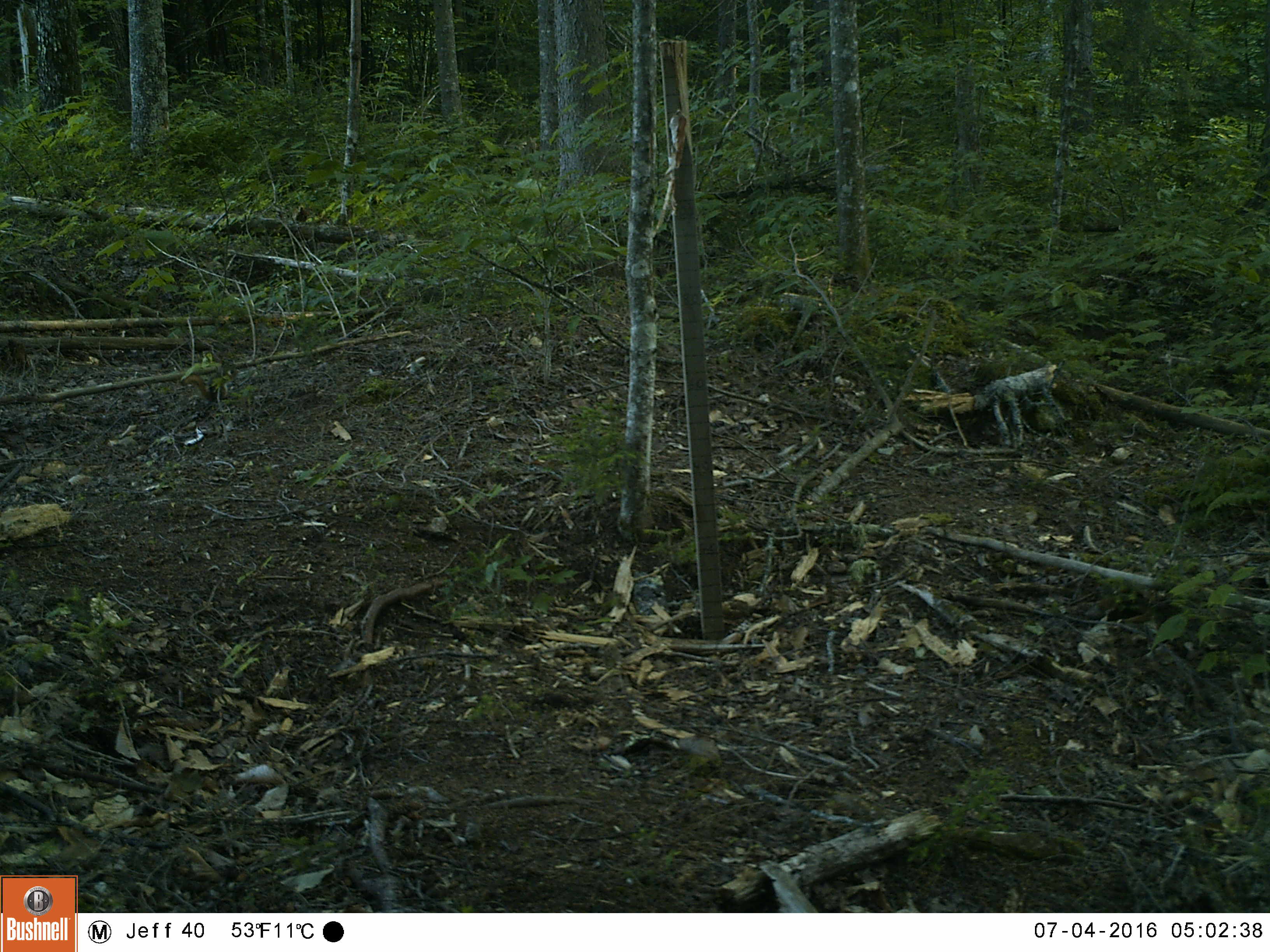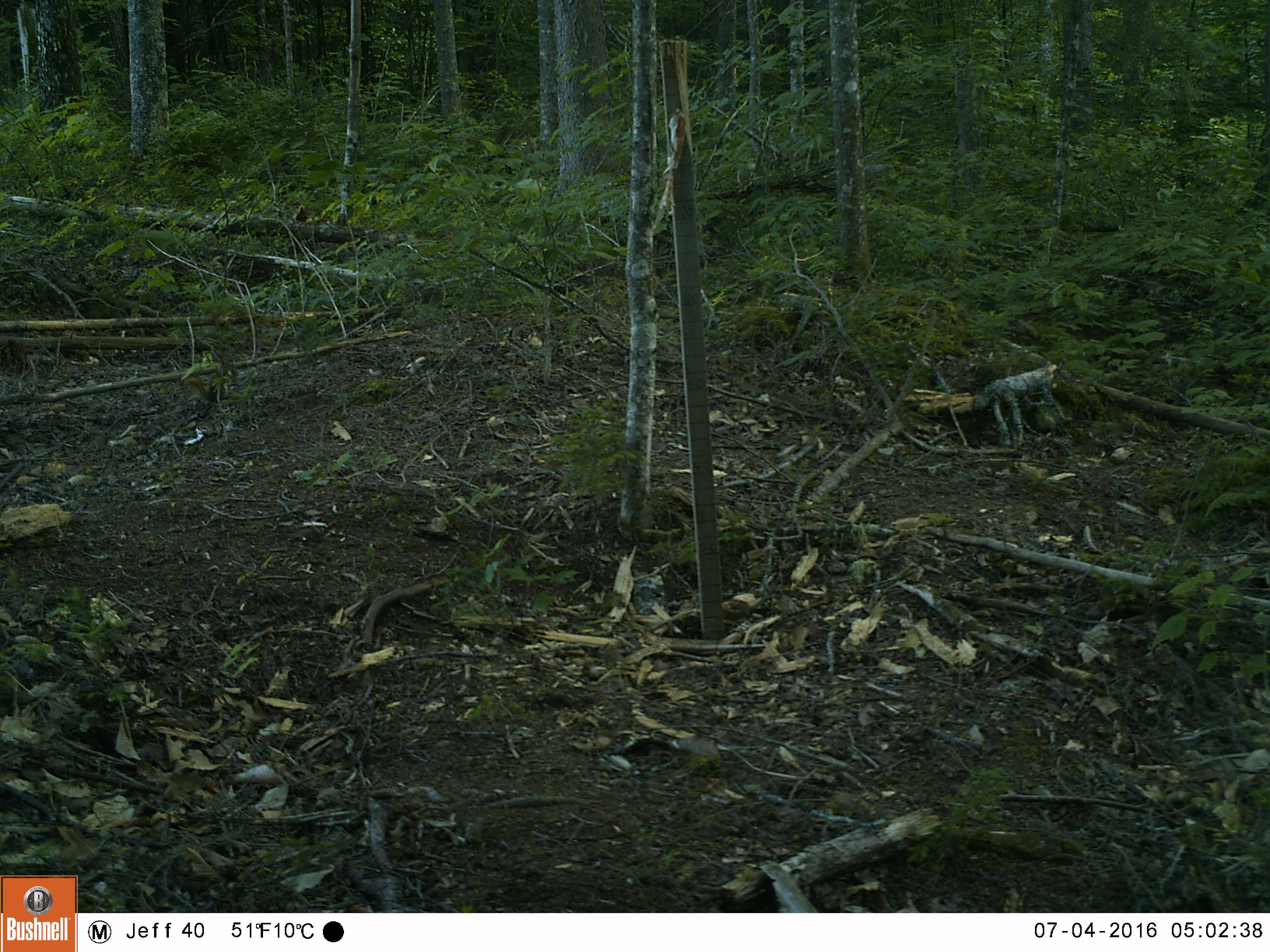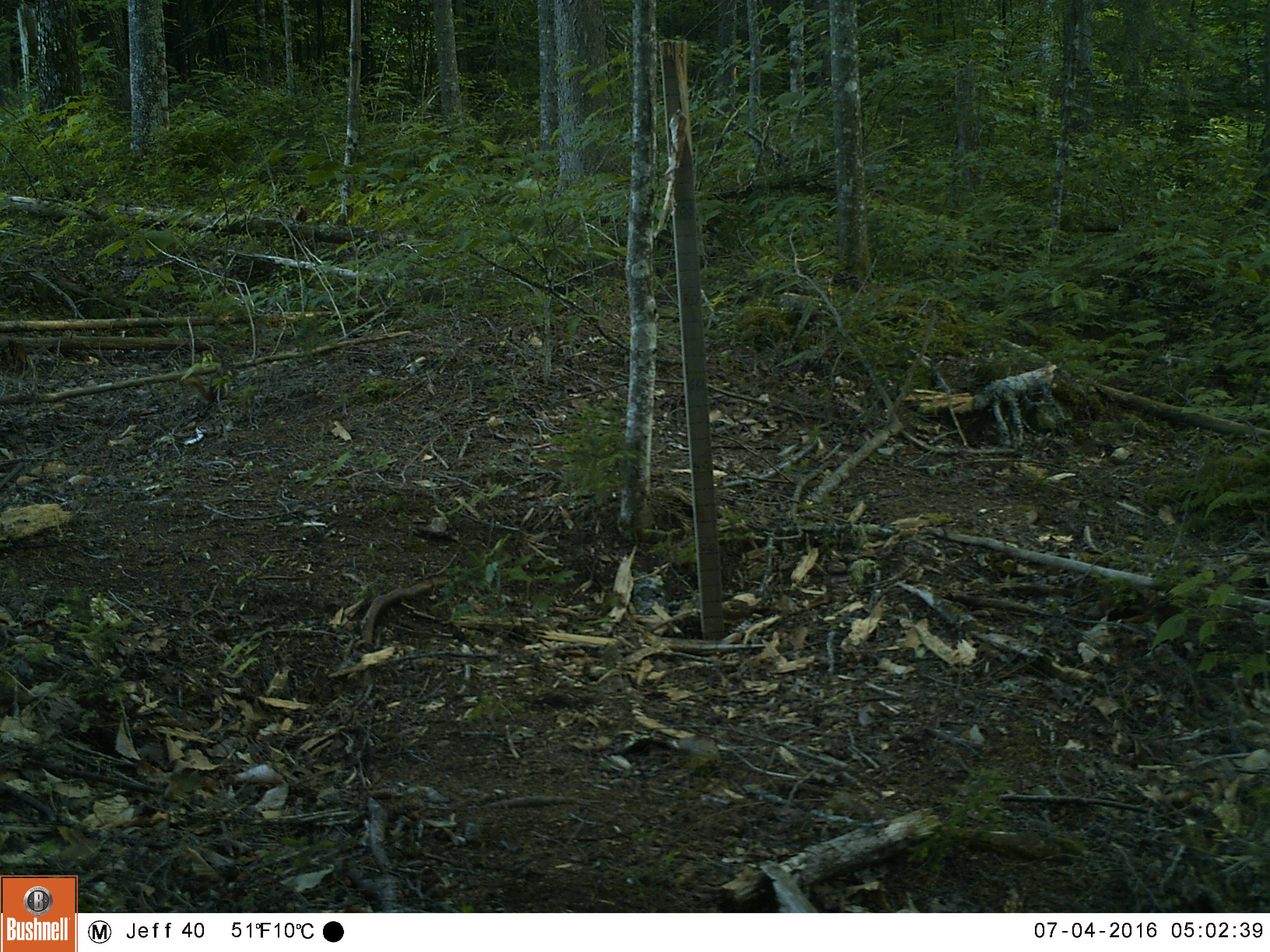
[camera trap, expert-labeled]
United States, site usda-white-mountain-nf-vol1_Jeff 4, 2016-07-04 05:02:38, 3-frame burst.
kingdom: Animalia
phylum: Chordata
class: Mammalia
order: Rodentia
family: Sciuridae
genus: Tamiasciurus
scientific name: Tamiasciurus hudsonicus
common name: red squirrel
Red squirrel (Tamiasciurus hudsonicus).